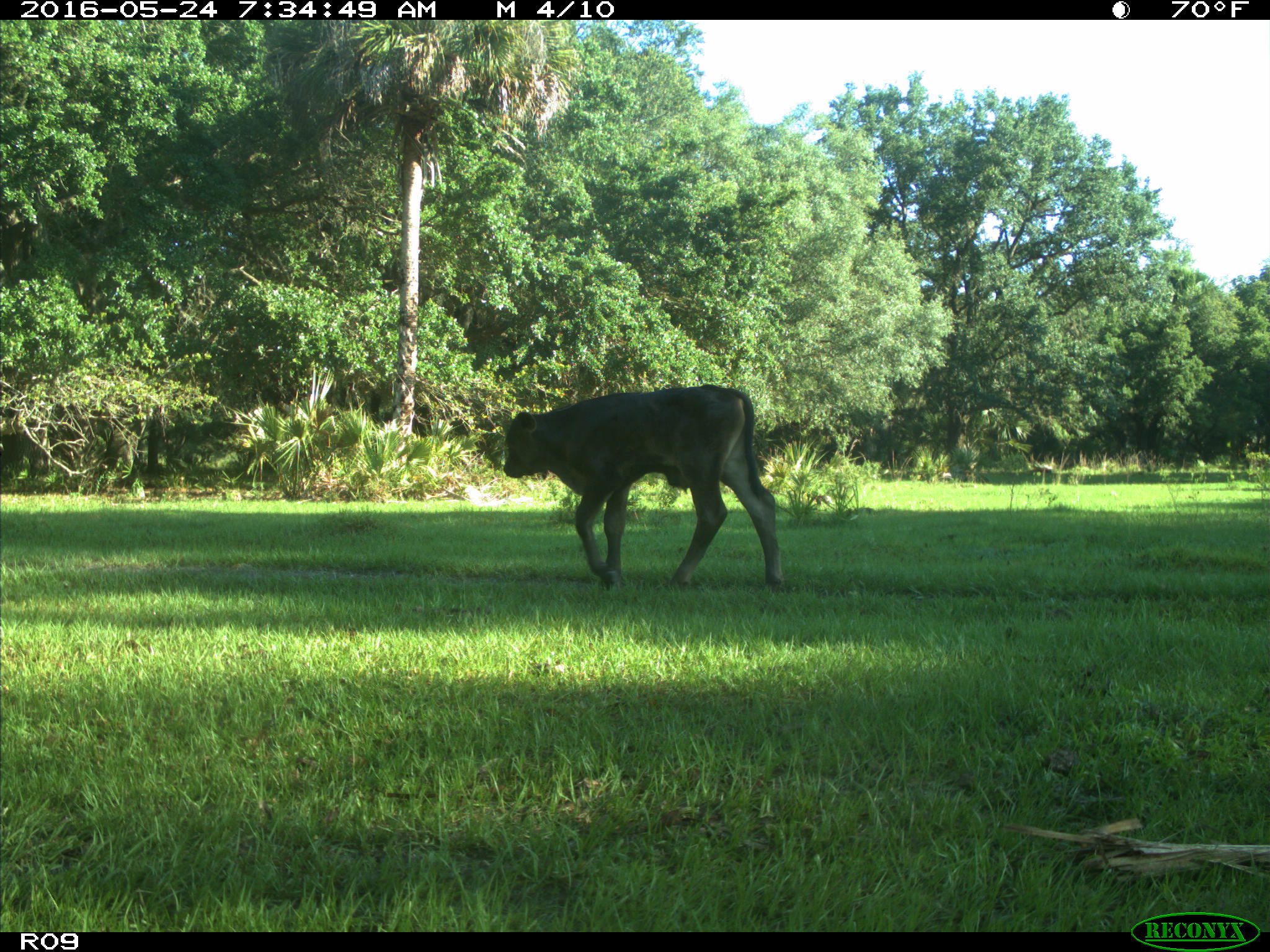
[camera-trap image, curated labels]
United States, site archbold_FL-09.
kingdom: Animalia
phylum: Chordata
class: Mammalia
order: Artiodactyla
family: Bovidae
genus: Bos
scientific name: Bos taurus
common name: domestic cow